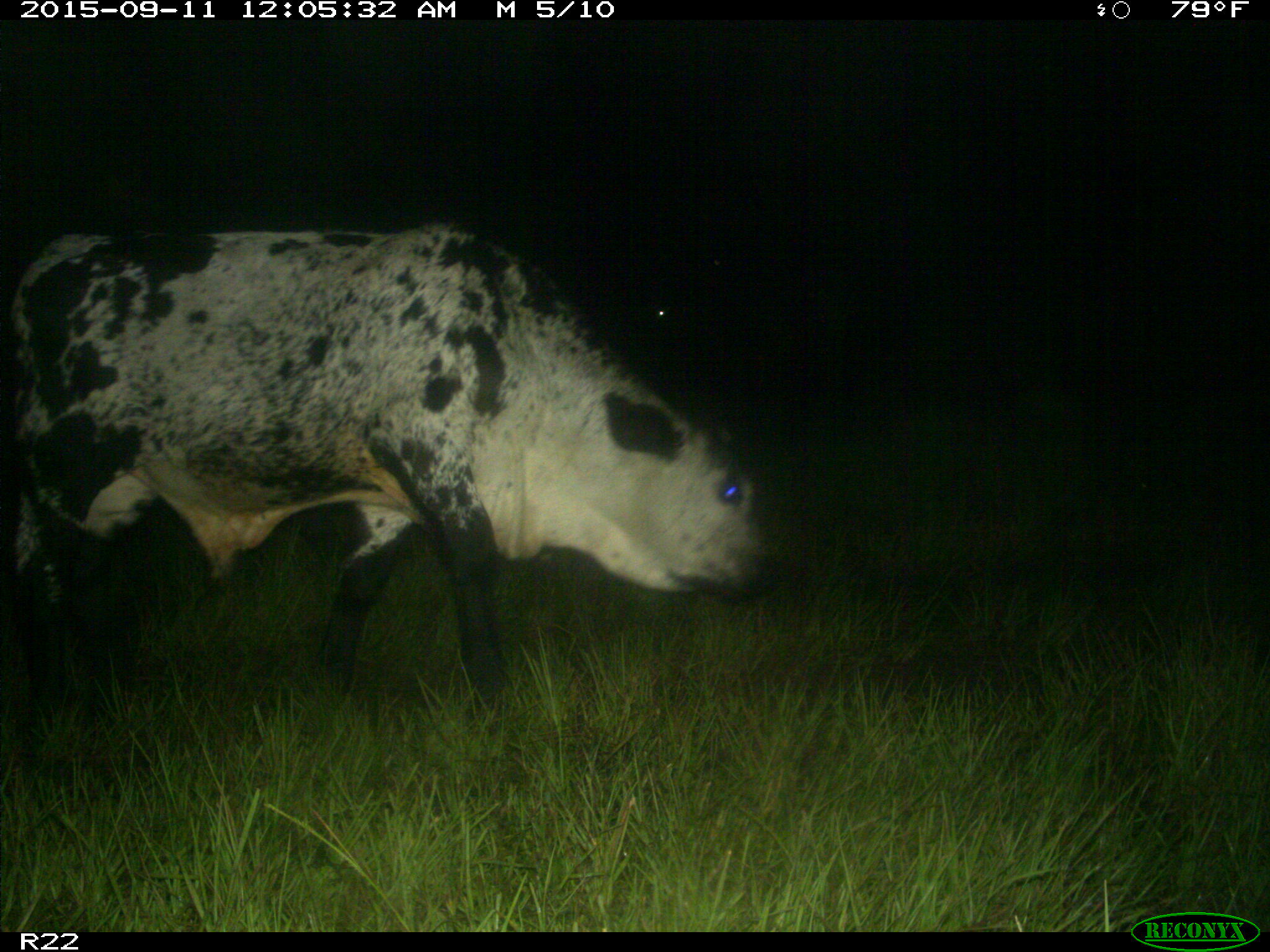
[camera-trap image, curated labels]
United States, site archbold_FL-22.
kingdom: Animalia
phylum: Chordata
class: Mammalia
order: Artiodactyla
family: Bovidae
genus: Bos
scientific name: Bos taurus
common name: domestic cow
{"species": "Bos taurus (domestic cow)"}